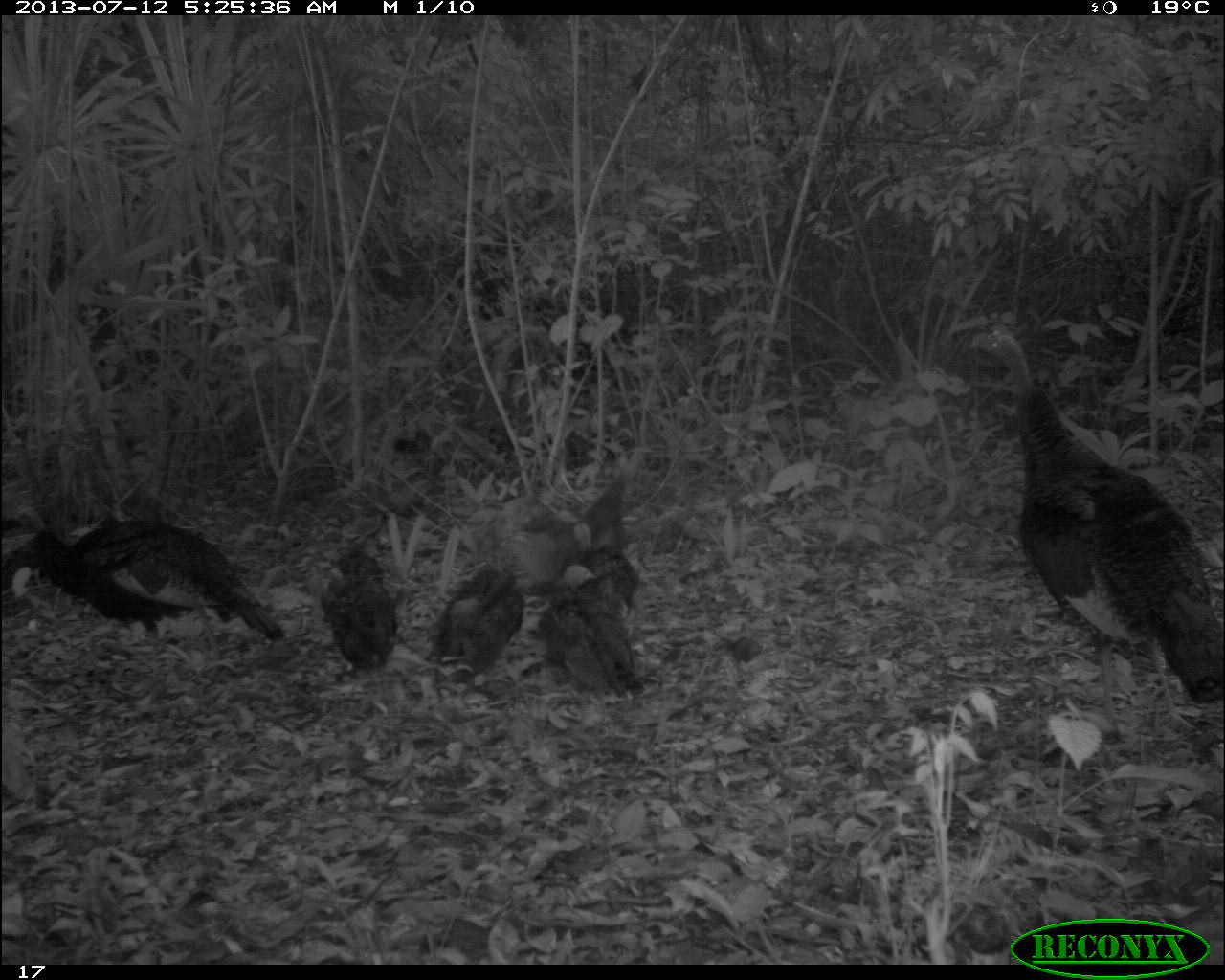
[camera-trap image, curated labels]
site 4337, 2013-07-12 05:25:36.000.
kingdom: Animalia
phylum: Chordata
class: Aves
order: Galliformes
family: Phasianidae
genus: Meleagris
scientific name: Meleagris ocellata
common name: ocellated turkey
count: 7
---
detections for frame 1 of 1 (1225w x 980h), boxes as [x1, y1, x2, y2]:
meleagris ocellata: [971, 323, 1223, 701]; [5, 510, 285, 639]; [539, 564, 644, 697]; [429, 562, 524, 684]; [517, 474, 622, 573]; [318, 548, 399, 667]; [572, 524, 643, 613]